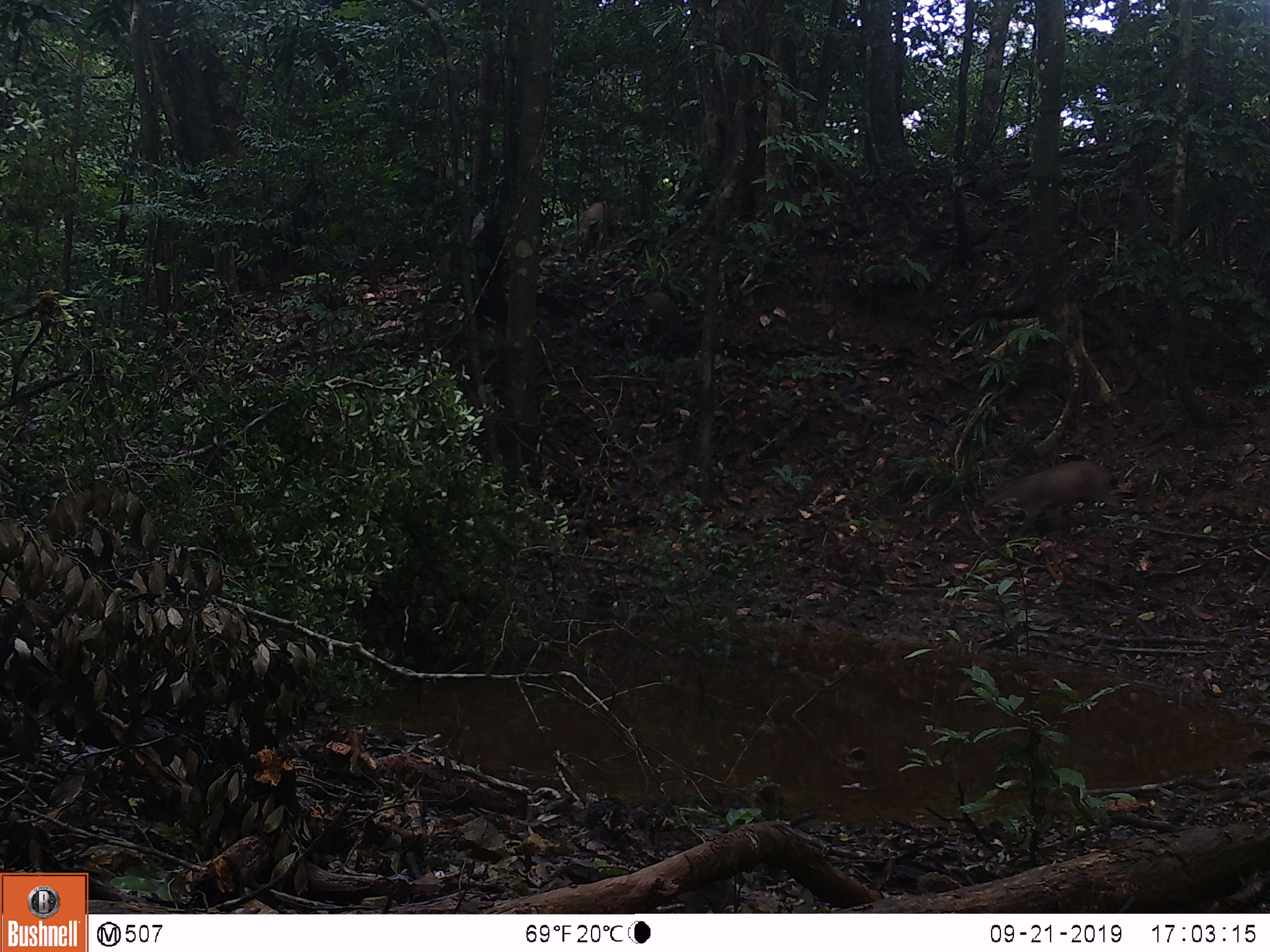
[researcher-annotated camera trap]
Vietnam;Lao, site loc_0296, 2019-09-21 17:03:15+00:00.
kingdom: Animalia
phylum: Chordata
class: Mammalia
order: Artiodactyla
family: Suidae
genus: Sus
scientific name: Sus scrofa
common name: eurasian wild pig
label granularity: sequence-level